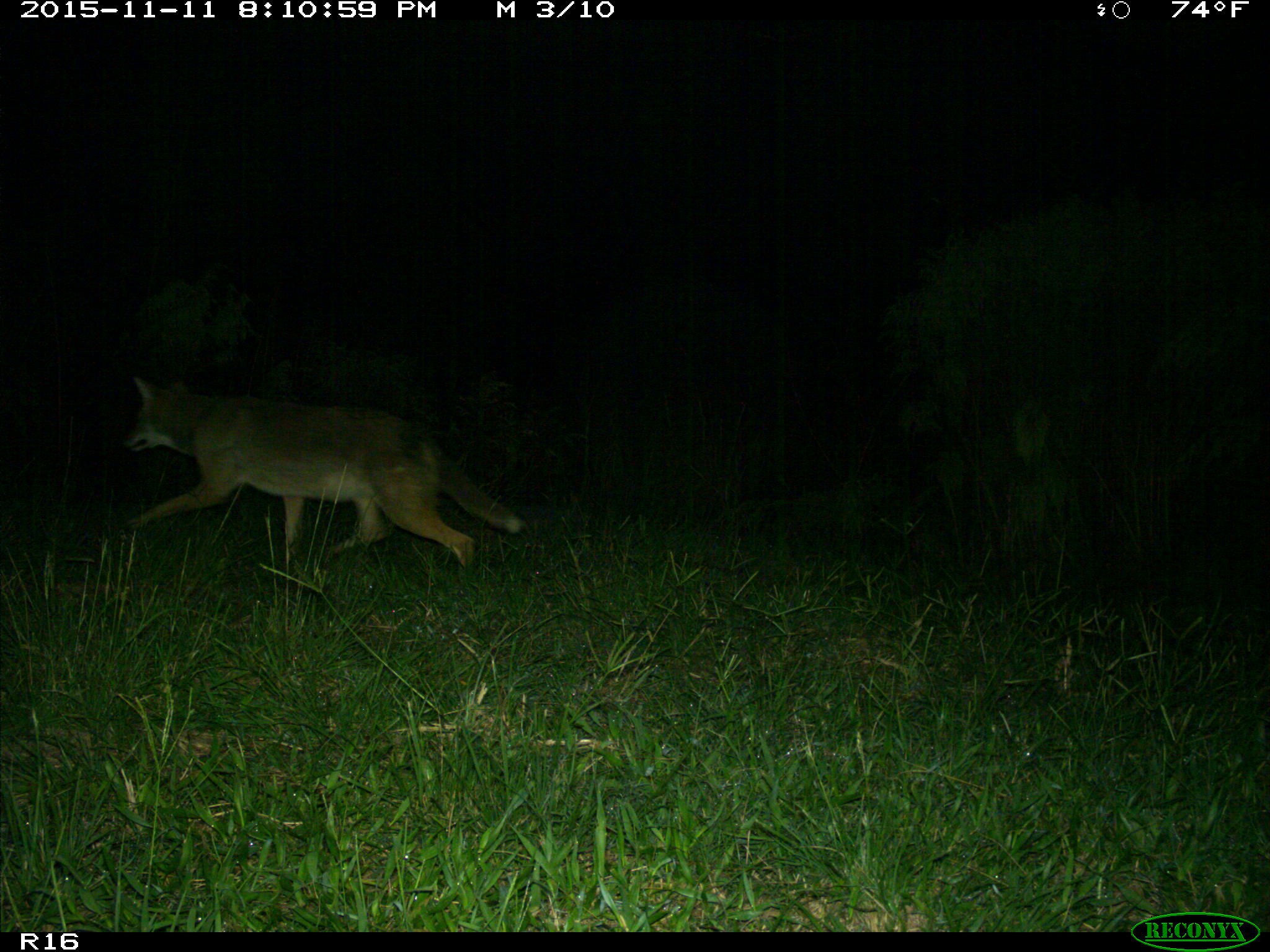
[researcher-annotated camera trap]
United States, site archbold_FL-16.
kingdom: Animalia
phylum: Chordata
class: Mammalia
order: Carnivora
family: Canidae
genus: Canis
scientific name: Canis latrans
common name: coyote